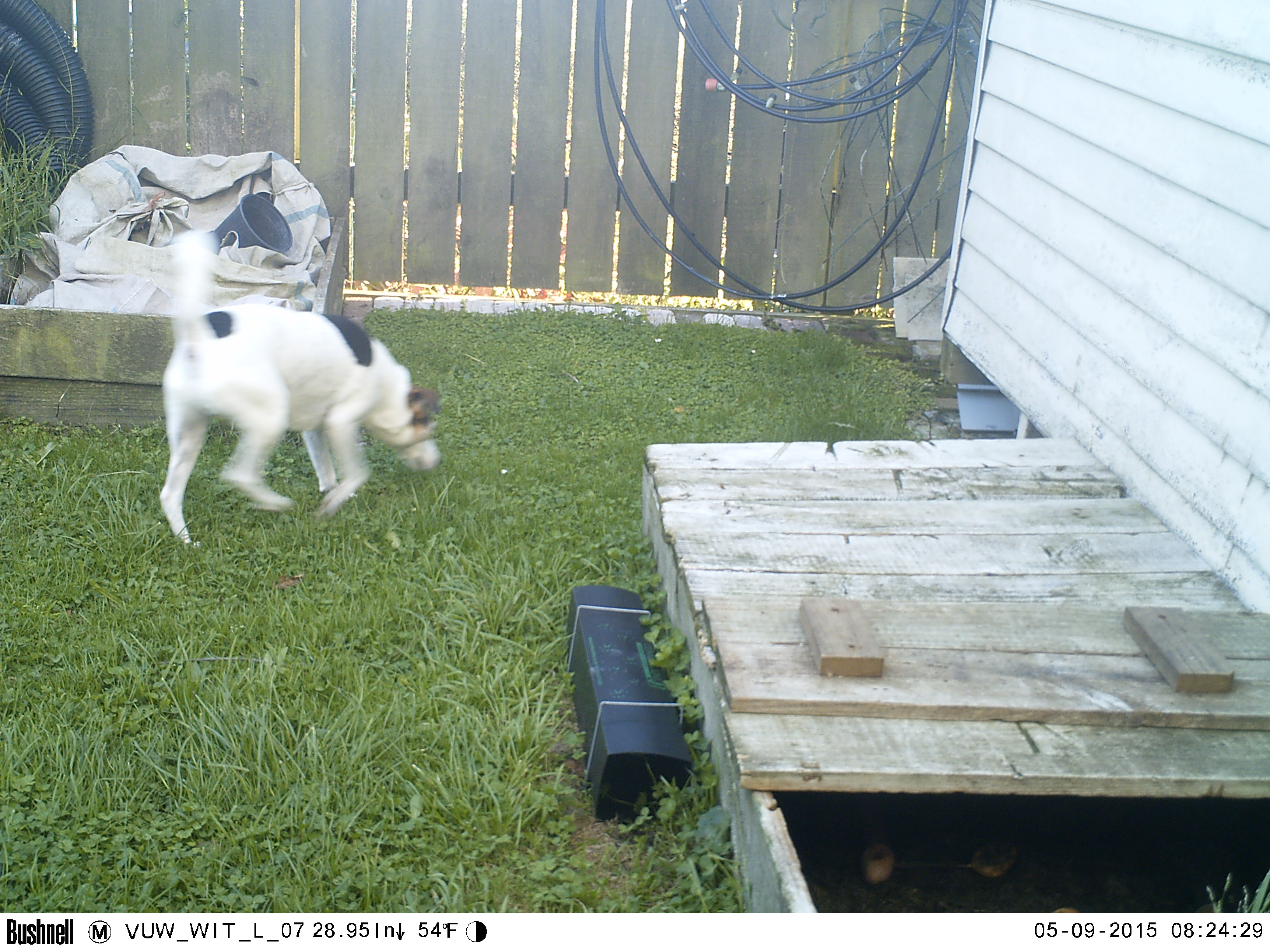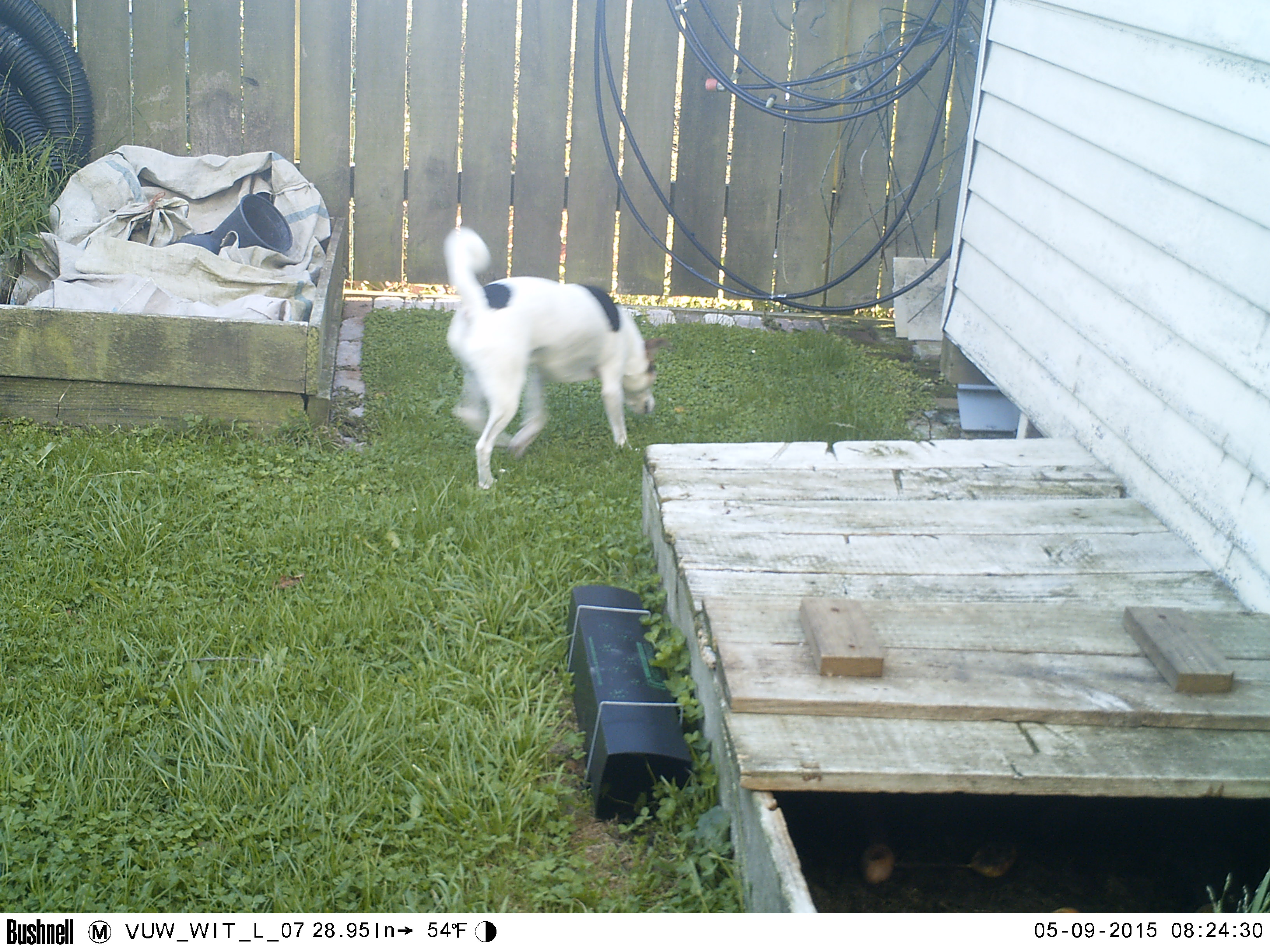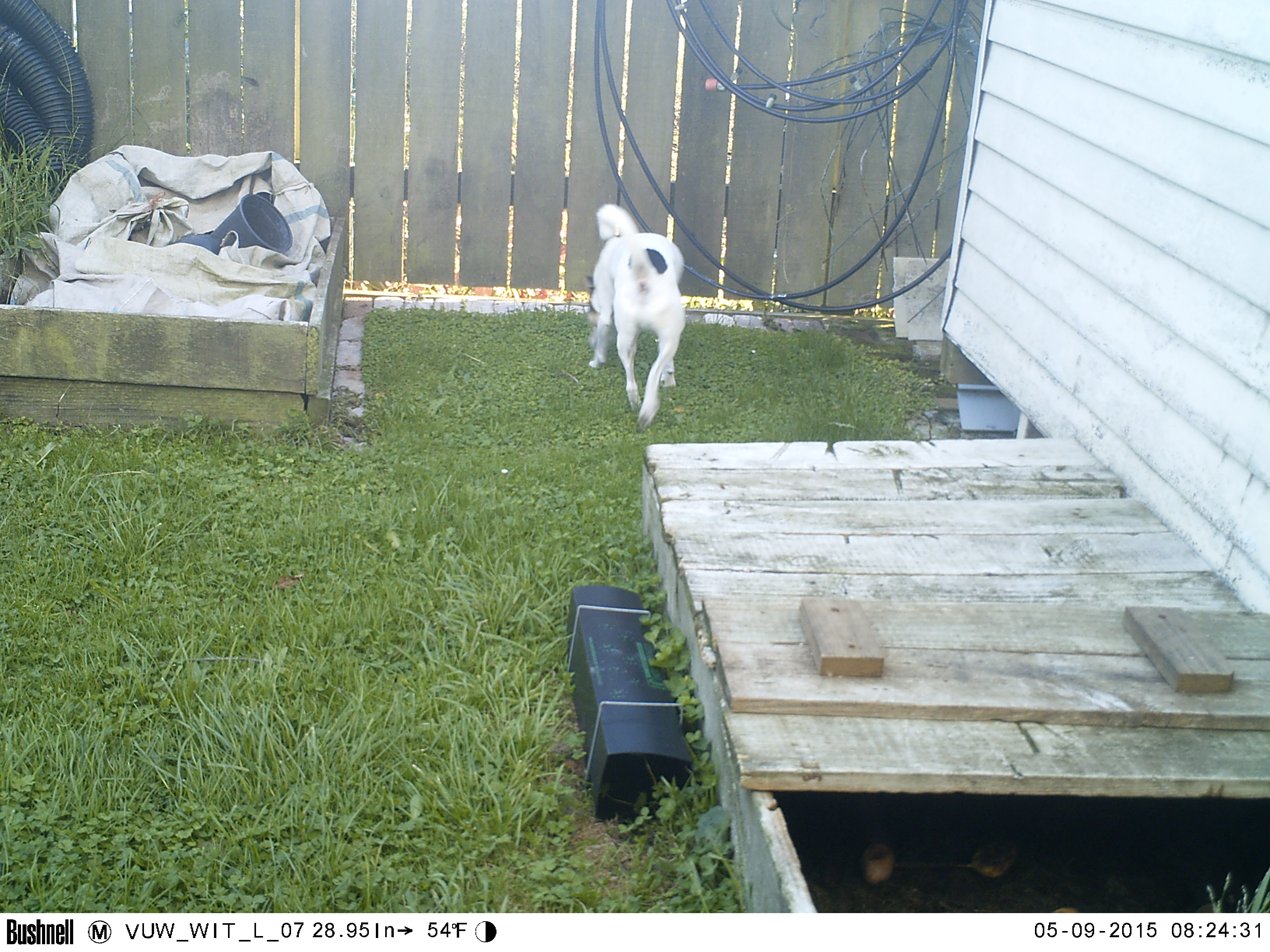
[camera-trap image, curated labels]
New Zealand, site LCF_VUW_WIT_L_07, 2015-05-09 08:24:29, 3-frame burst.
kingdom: Animalia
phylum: Chordata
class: Mammalia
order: Carnivora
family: Canidae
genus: Canis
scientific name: Canis familiaris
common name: domestic dog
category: dog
Dog (domestic dog) (Canis familiaris).